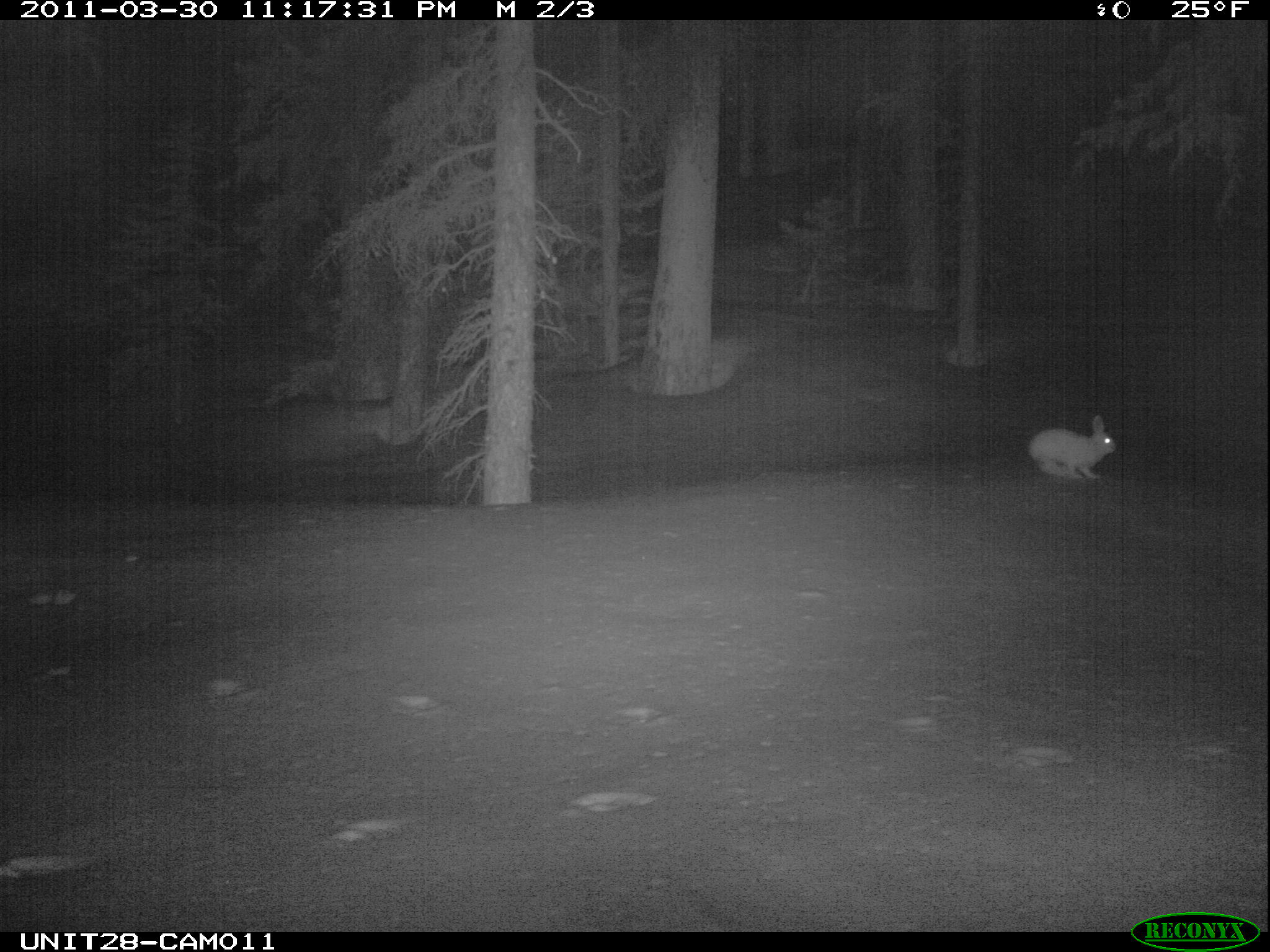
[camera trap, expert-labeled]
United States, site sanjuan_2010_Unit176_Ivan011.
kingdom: Animalia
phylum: Chordata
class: Mammalia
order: Lagomorpha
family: Leporidae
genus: Lepus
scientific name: Lepus americanus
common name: snowshoe hare